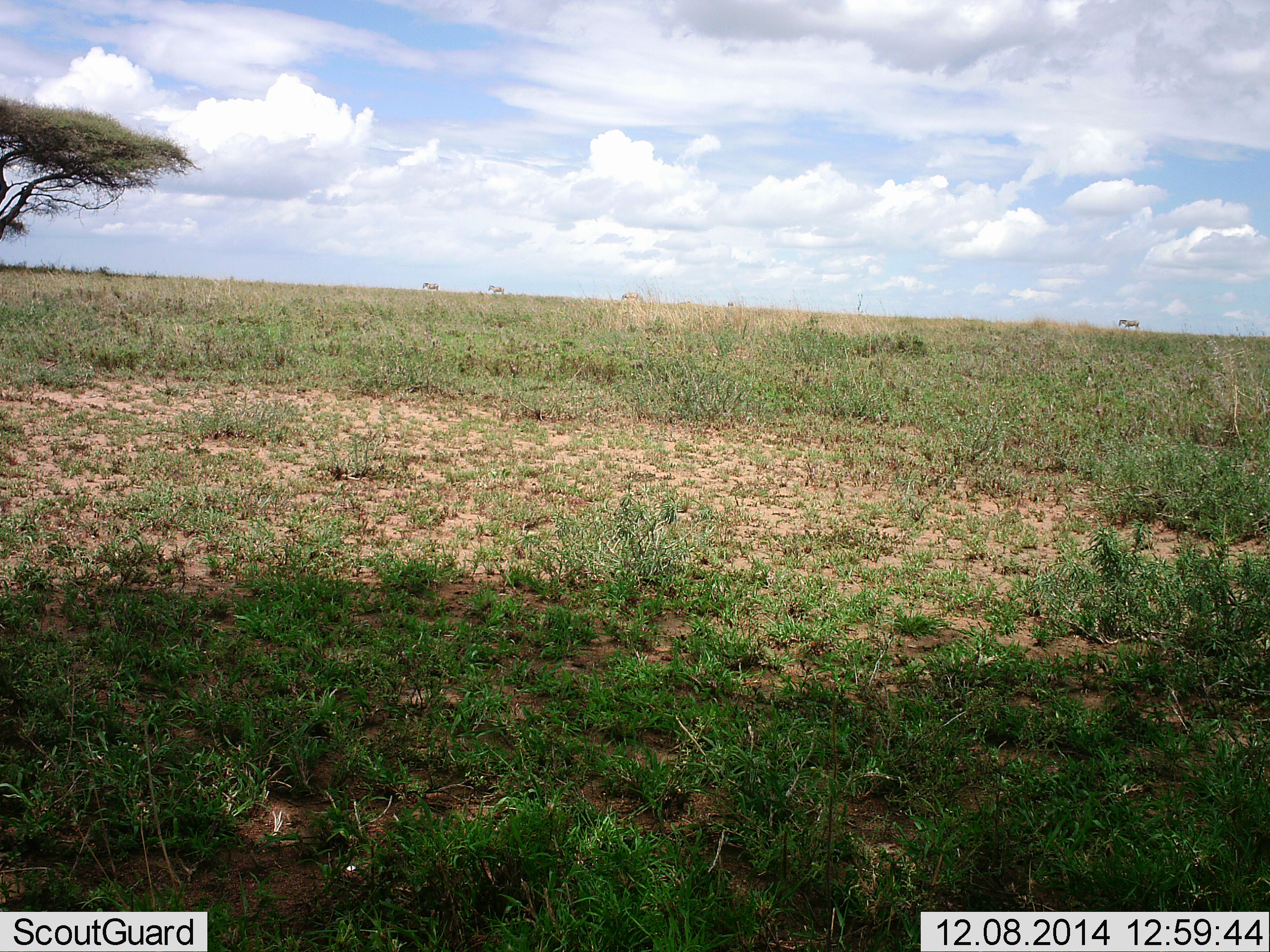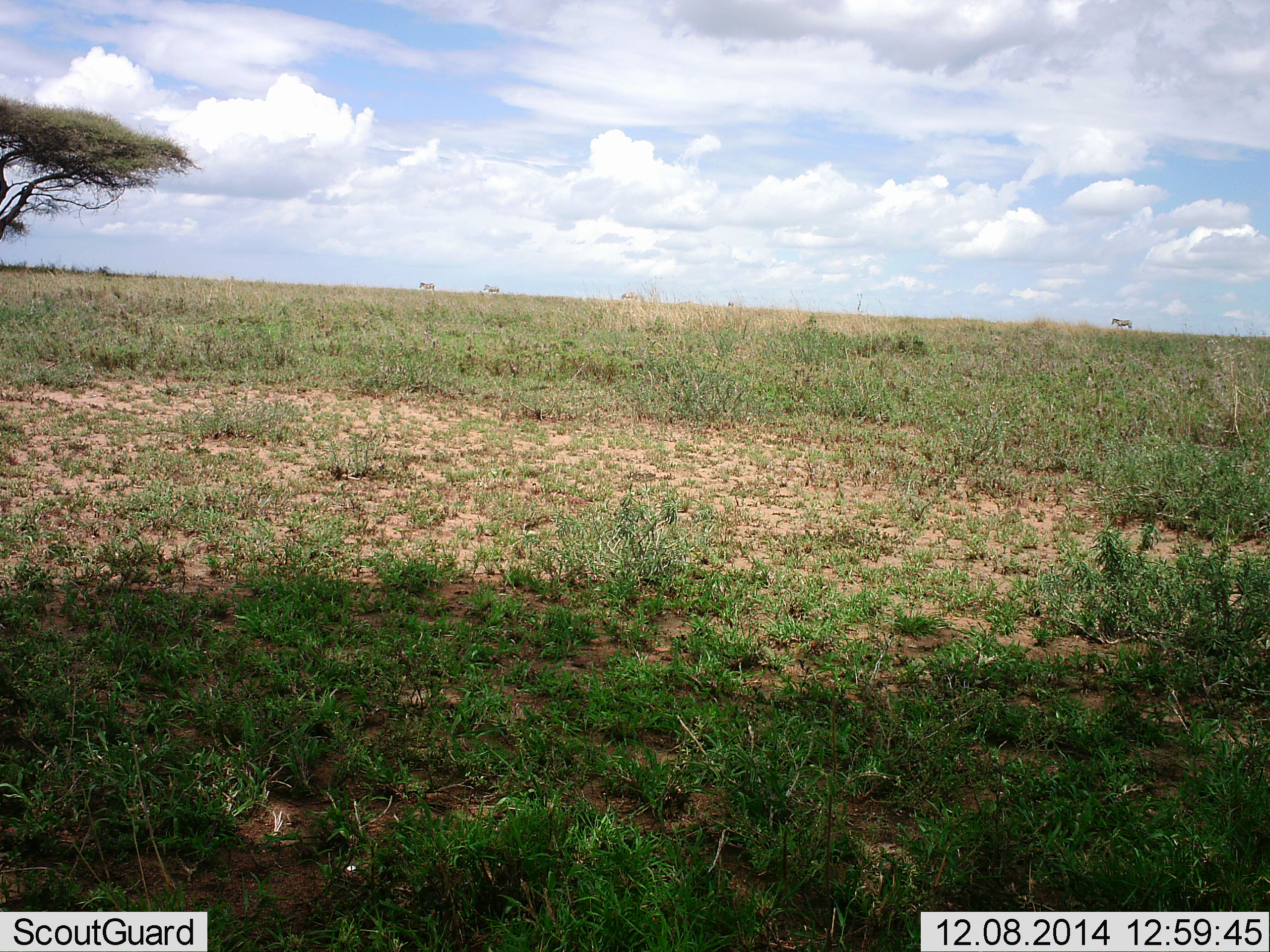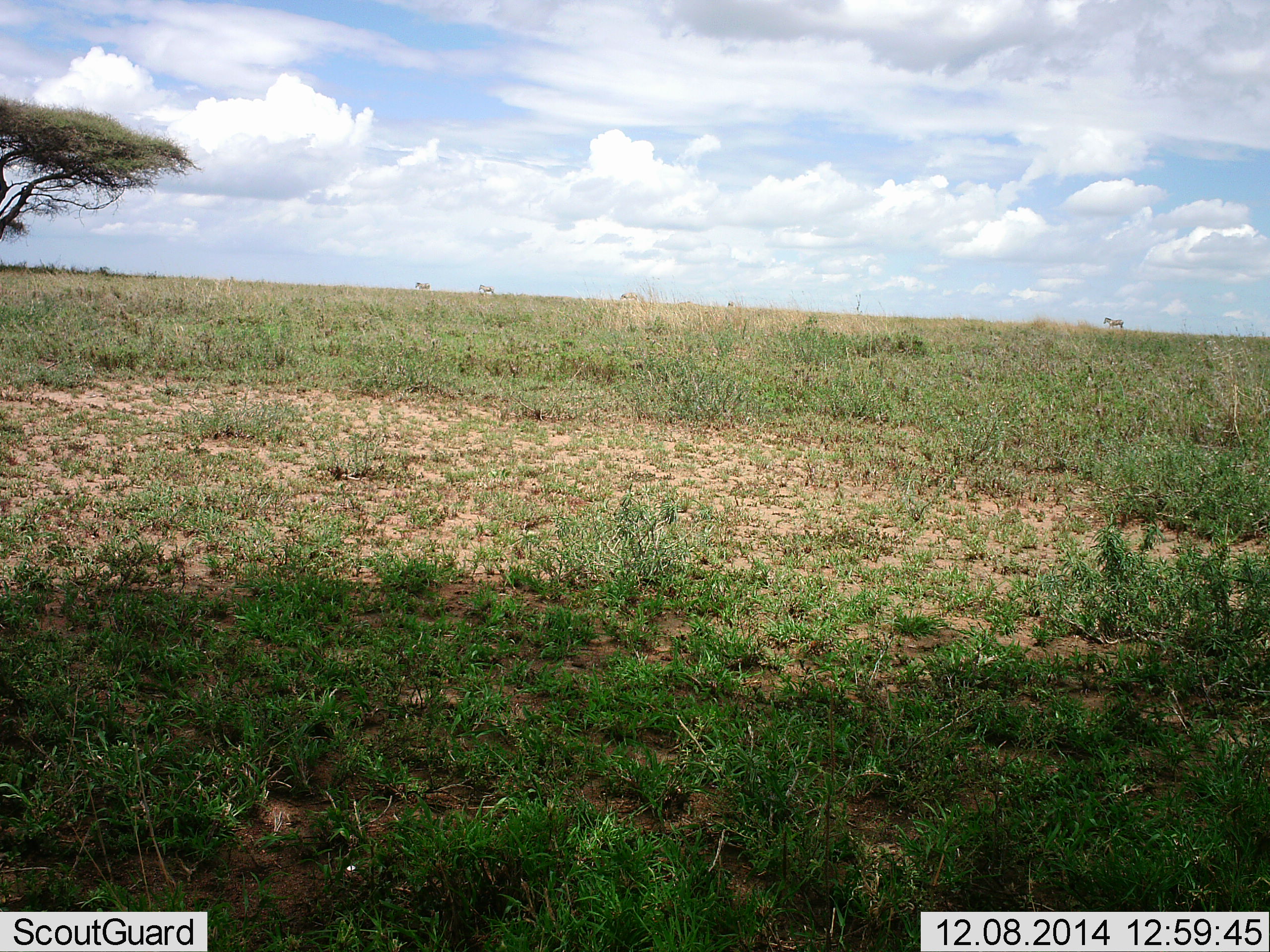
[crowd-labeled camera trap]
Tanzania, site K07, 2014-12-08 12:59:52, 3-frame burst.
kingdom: Animalia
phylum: Chordata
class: Mammalia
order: Perissodactyla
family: Equidae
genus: Equus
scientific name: Equus quagga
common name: plains zebra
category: zebra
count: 4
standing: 10%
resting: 0%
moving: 100%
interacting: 0%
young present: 0%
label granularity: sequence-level